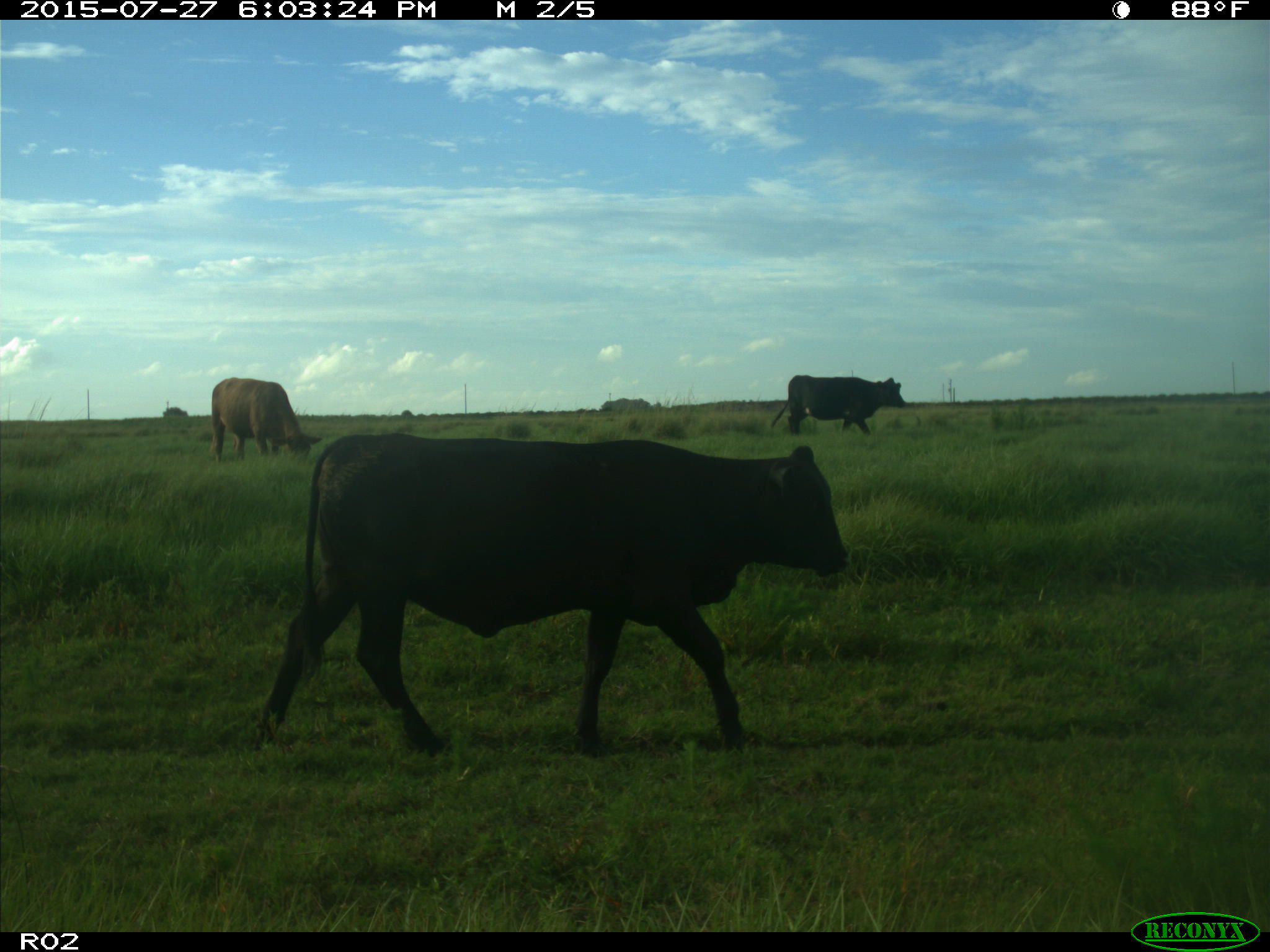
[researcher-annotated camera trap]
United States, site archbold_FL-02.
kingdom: Animalia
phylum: Chordata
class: Mammalia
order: Artiodactyla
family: Bovidae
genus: Bos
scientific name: Bos taurus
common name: domestic cow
Bos taurus (domestic cow).